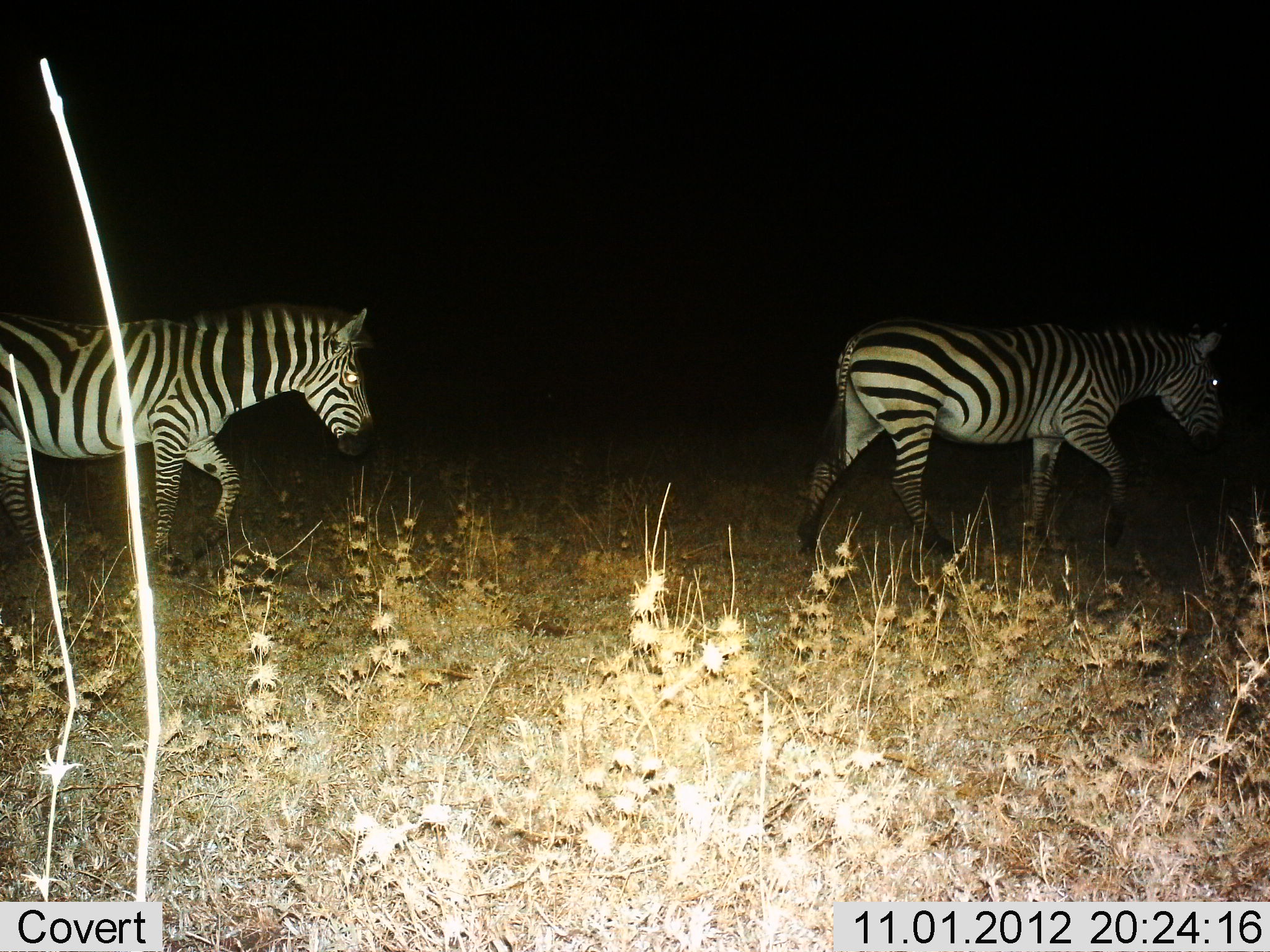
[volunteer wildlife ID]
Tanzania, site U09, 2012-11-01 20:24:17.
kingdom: Animalia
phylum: Chordata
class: Mammalia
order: Perissodactyla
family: Equidae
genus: Equus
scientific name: Equus quagga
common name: plains zebra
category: zebra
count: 2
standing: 0%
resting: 0%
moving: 100%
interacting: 0%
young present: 0%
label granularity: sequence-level